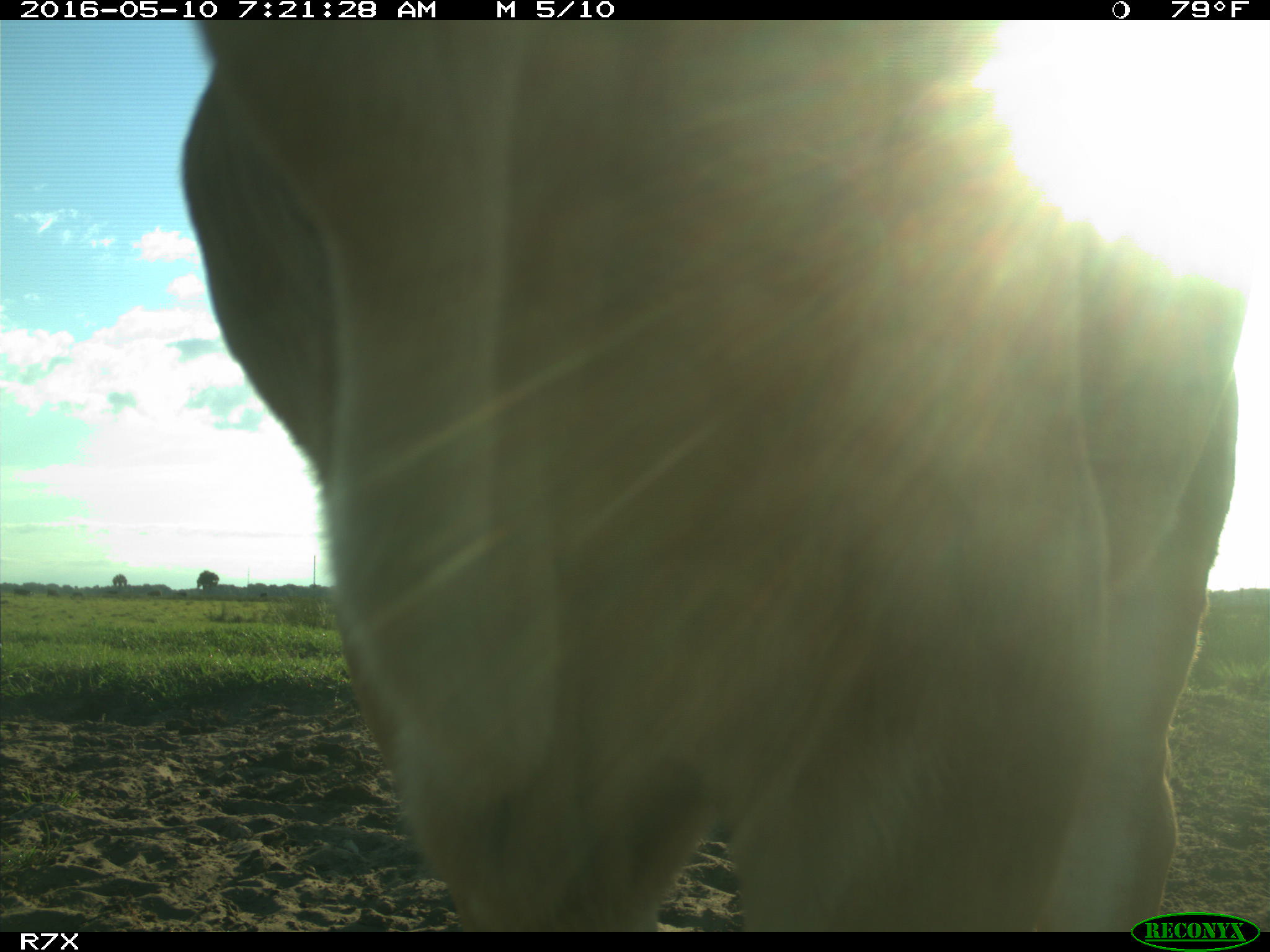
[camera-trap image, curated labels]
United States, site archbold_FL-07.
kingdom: Animalia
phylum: Chordata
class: Mammalia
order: Artiodactyla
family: Bovidae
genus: Bos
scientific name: Bos taurus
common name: domestic cow